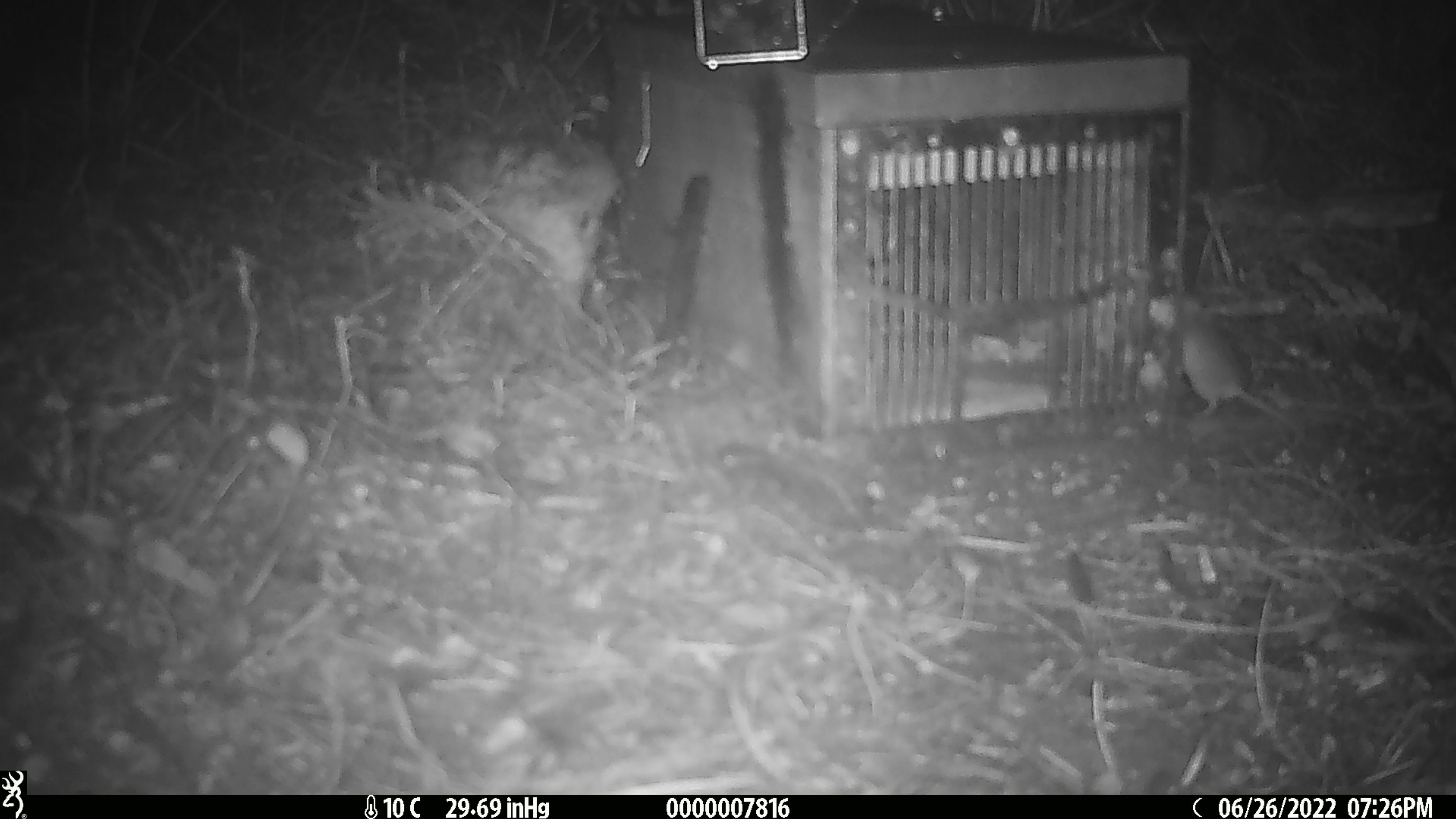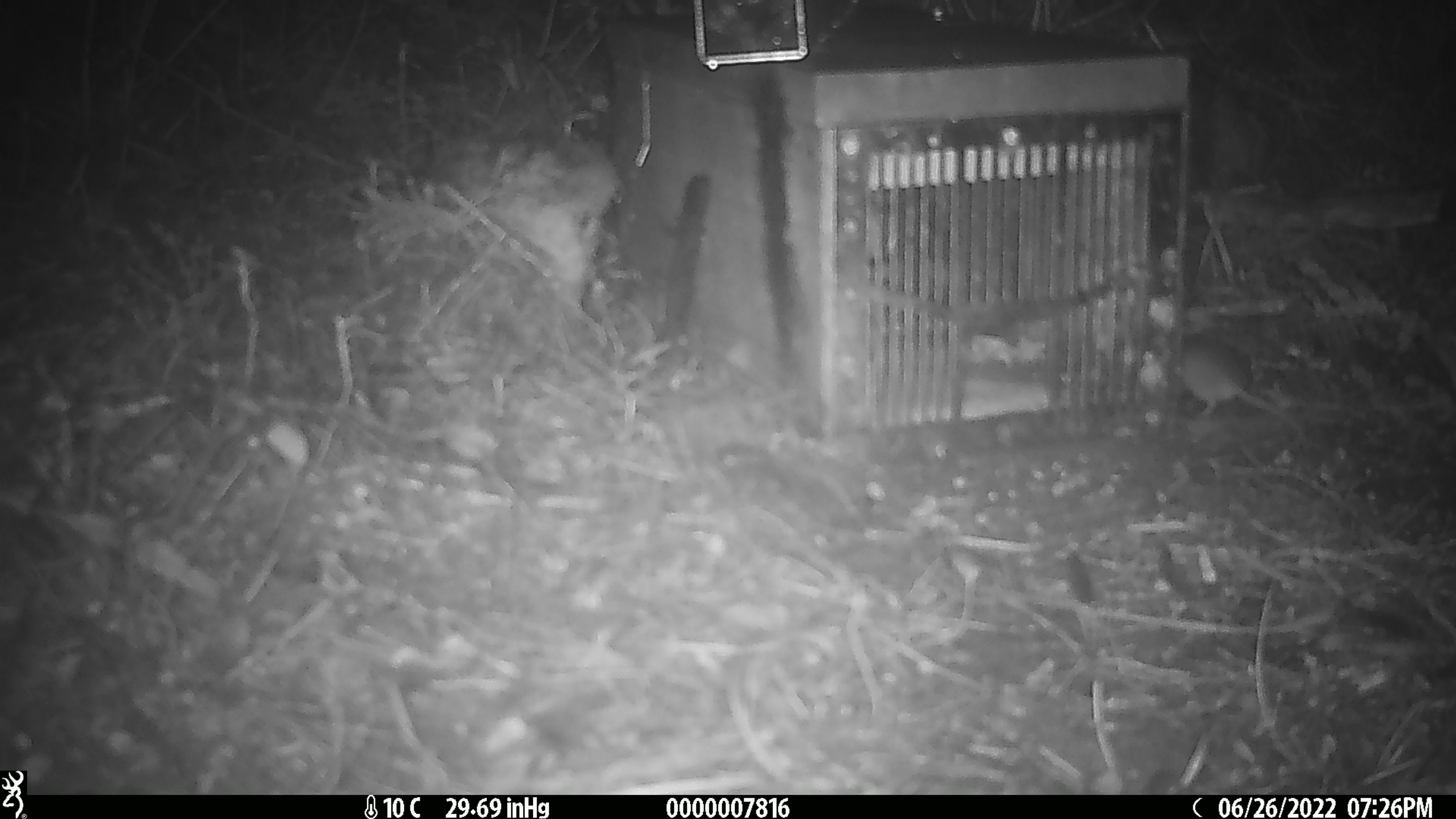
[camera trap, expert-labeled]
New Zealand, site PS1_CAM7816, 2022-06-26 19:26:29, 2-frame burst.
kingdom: Animalia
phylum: Chordata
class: Mammalia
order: Rodentia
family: Muridae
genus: Mus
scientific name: Mus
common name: mouse